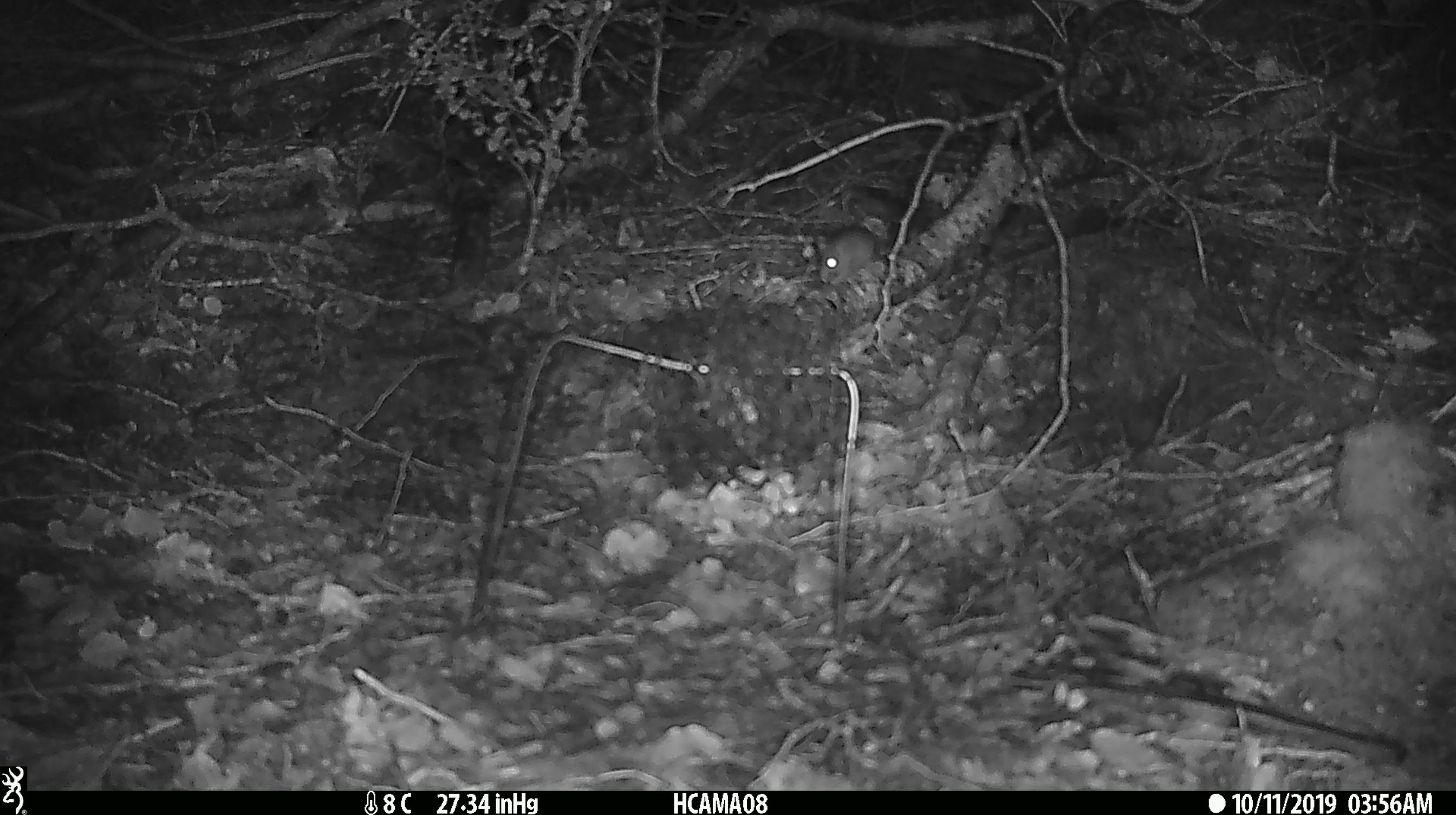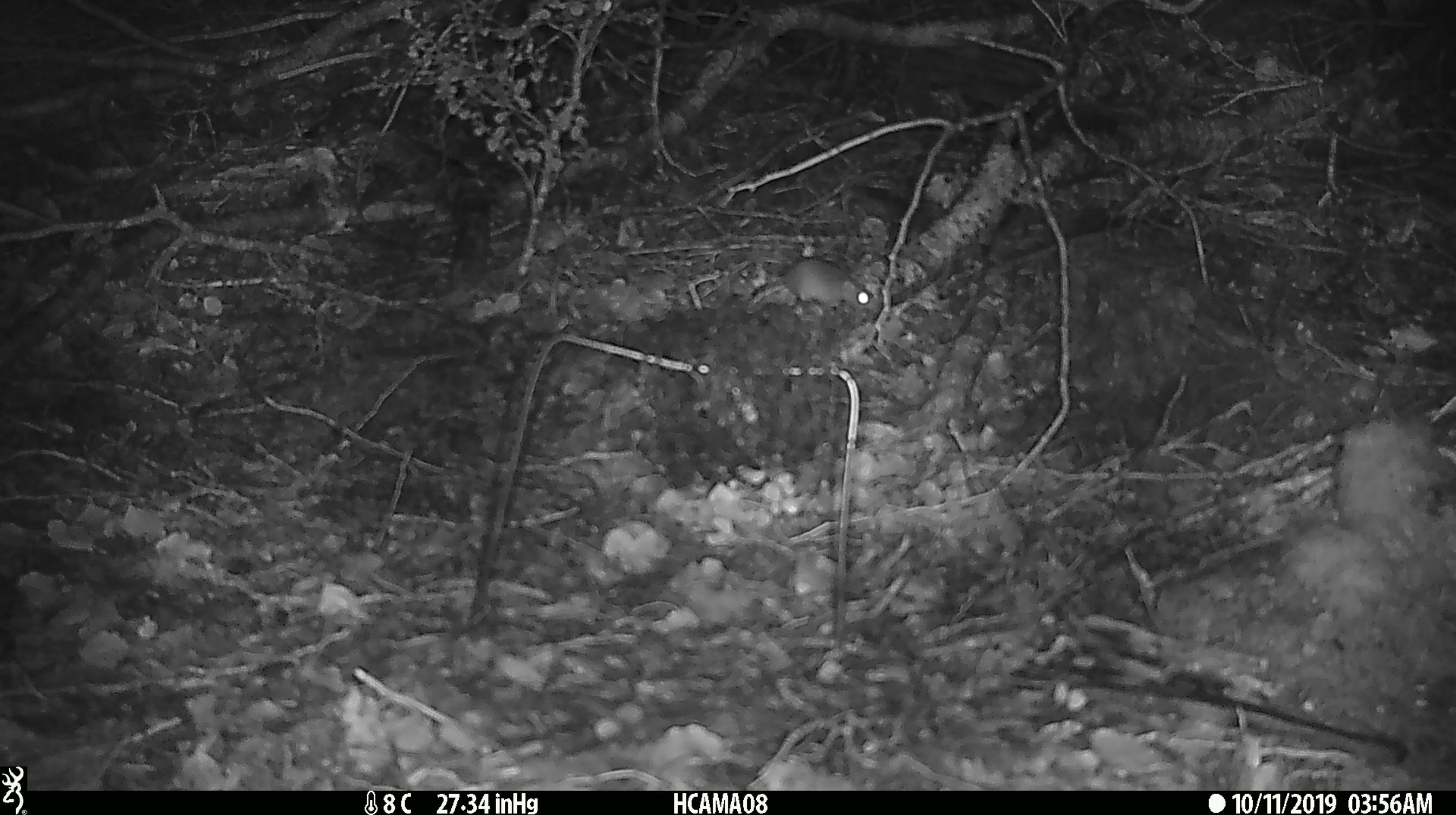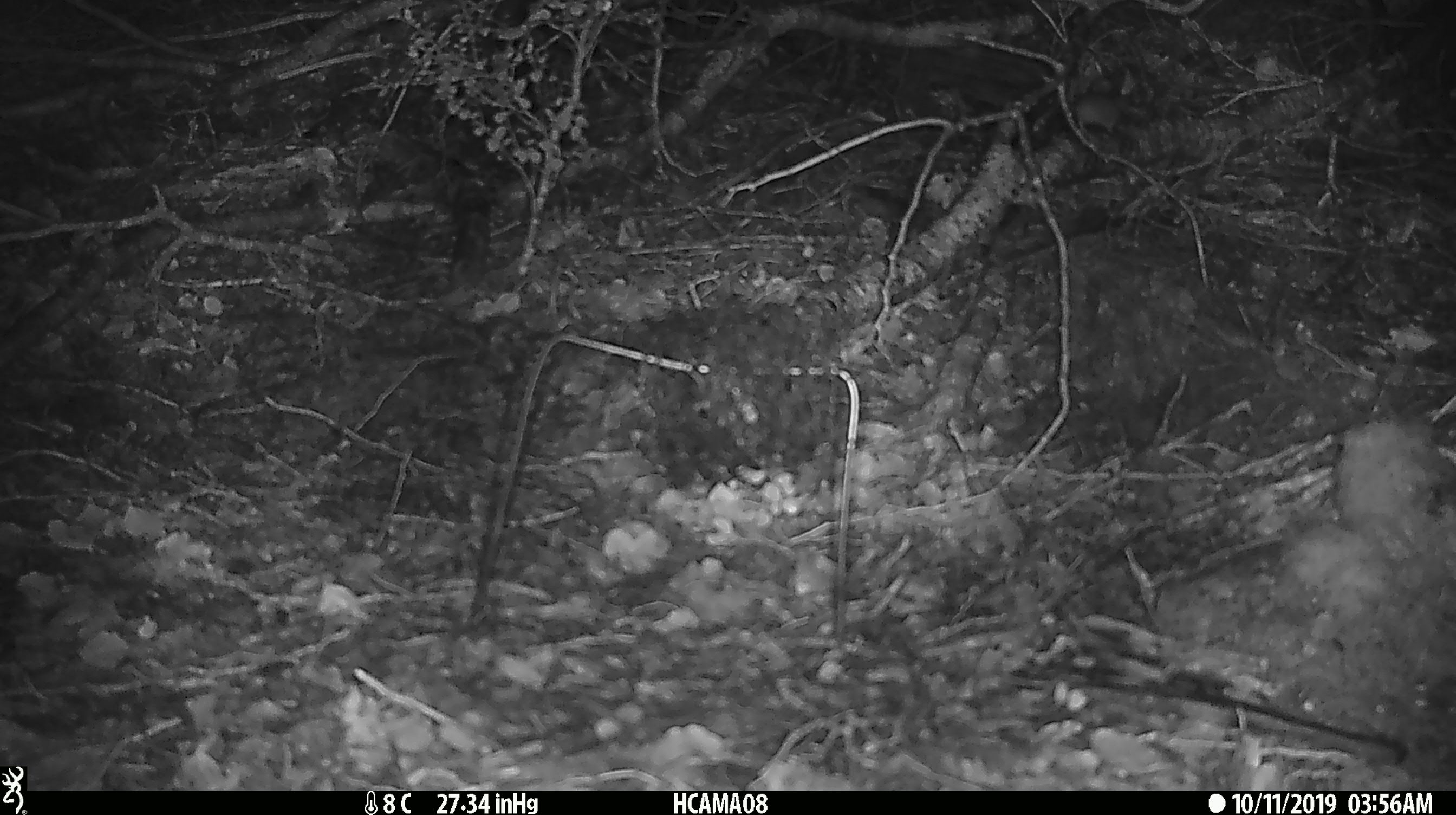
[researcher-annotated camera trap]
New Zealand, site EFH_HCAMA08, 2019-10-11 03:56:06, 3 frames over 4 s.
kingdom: Animalia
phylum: Chordata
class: Mammalia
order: Rodentia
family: Muridae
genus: Mus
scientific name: Mus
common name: mouse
Mouse (Mus).